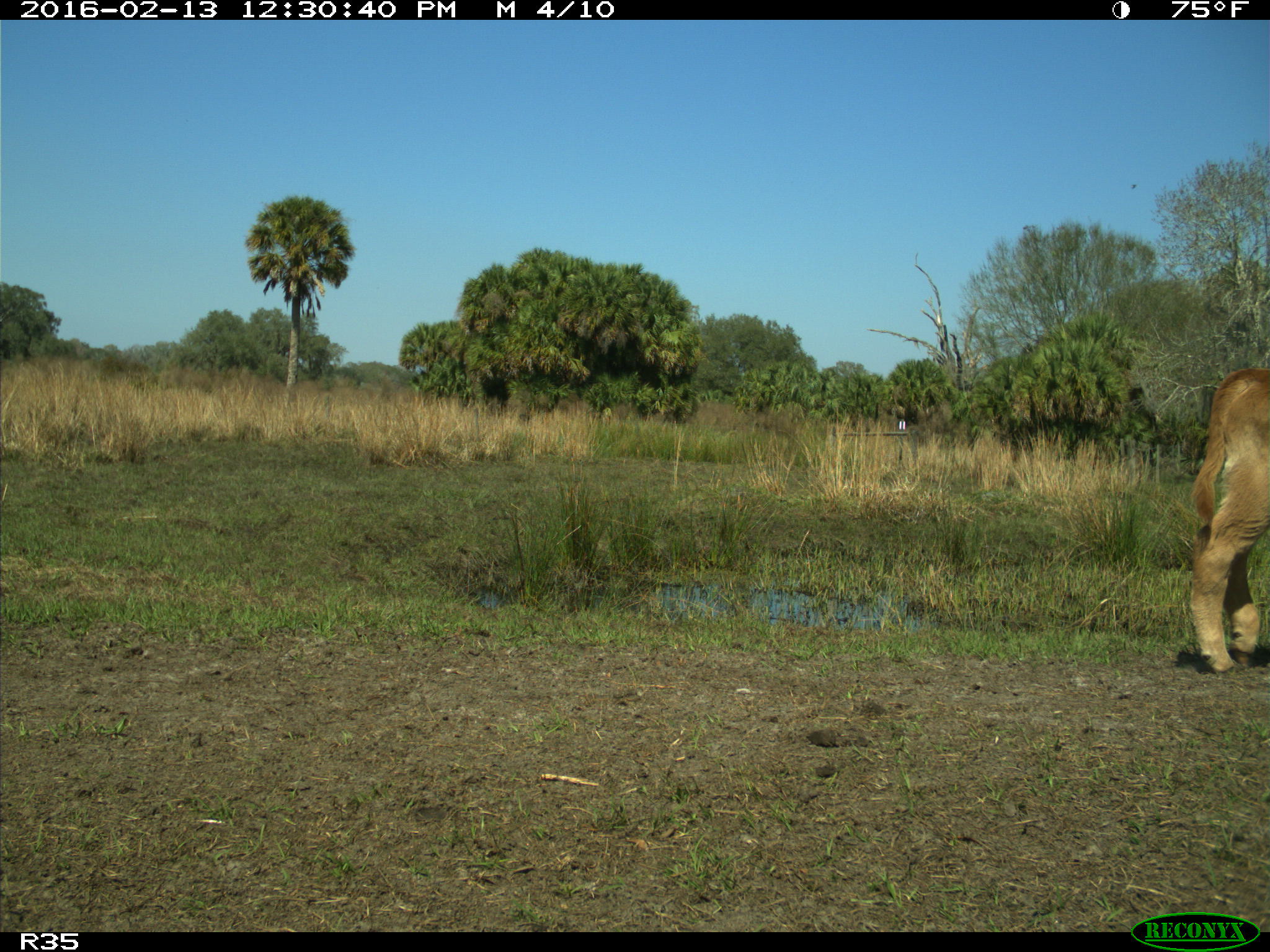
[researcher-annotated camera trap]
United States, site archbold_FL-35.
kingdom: Animalia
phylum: Chordata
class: Mammalia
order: Artiodactyla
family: Bovidae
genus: Bos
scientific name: Bos taurus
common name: domestic cow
Bos taurus (domestic cow).